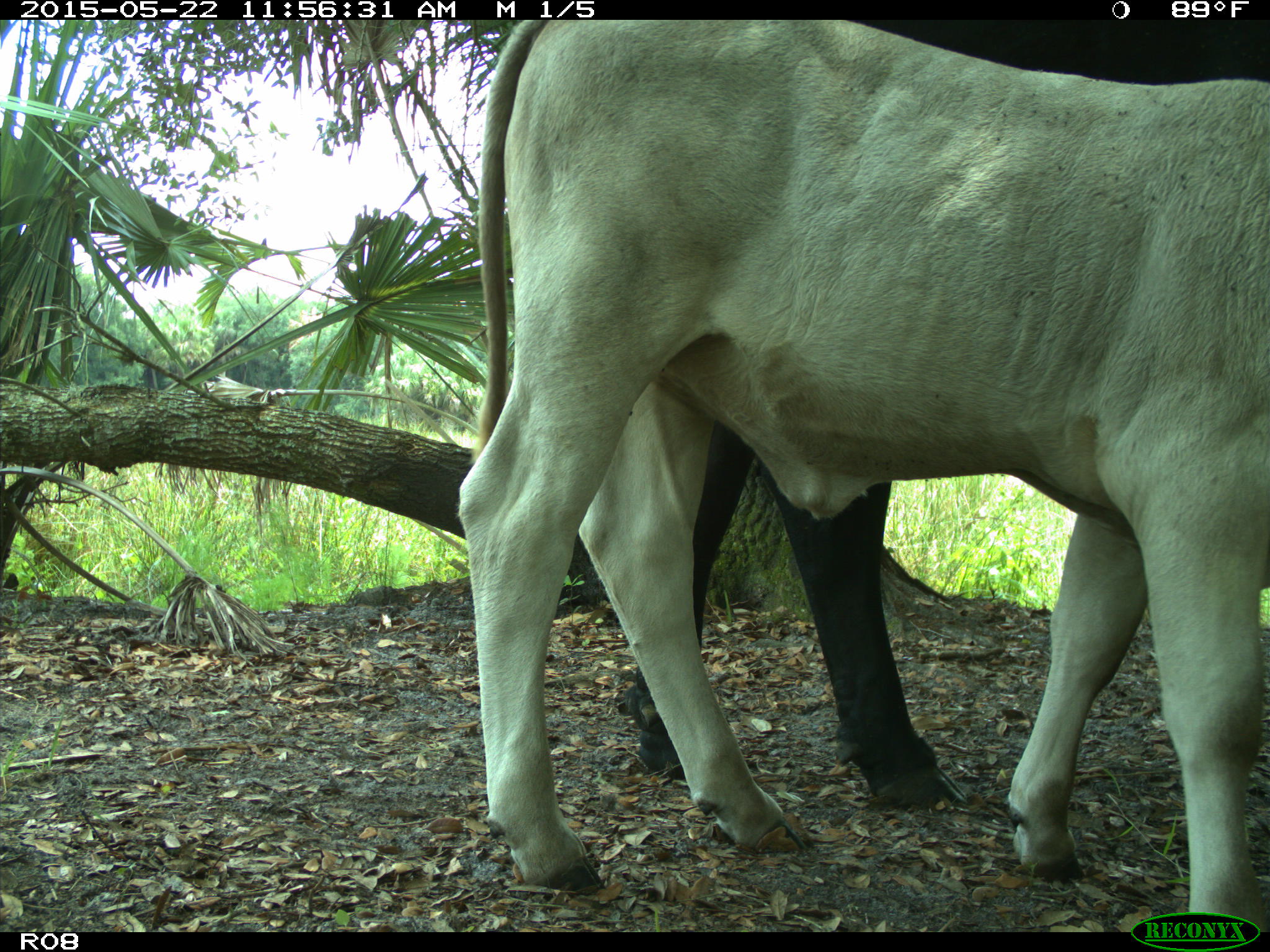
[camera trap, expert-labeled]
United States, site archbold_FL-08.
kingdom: Animalia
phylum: Chordata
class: Mammalia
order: Artiodactyla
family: Bovidae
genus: Bos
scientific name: Bos taurus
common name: domestic cow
Bos taurus (domestic cow).